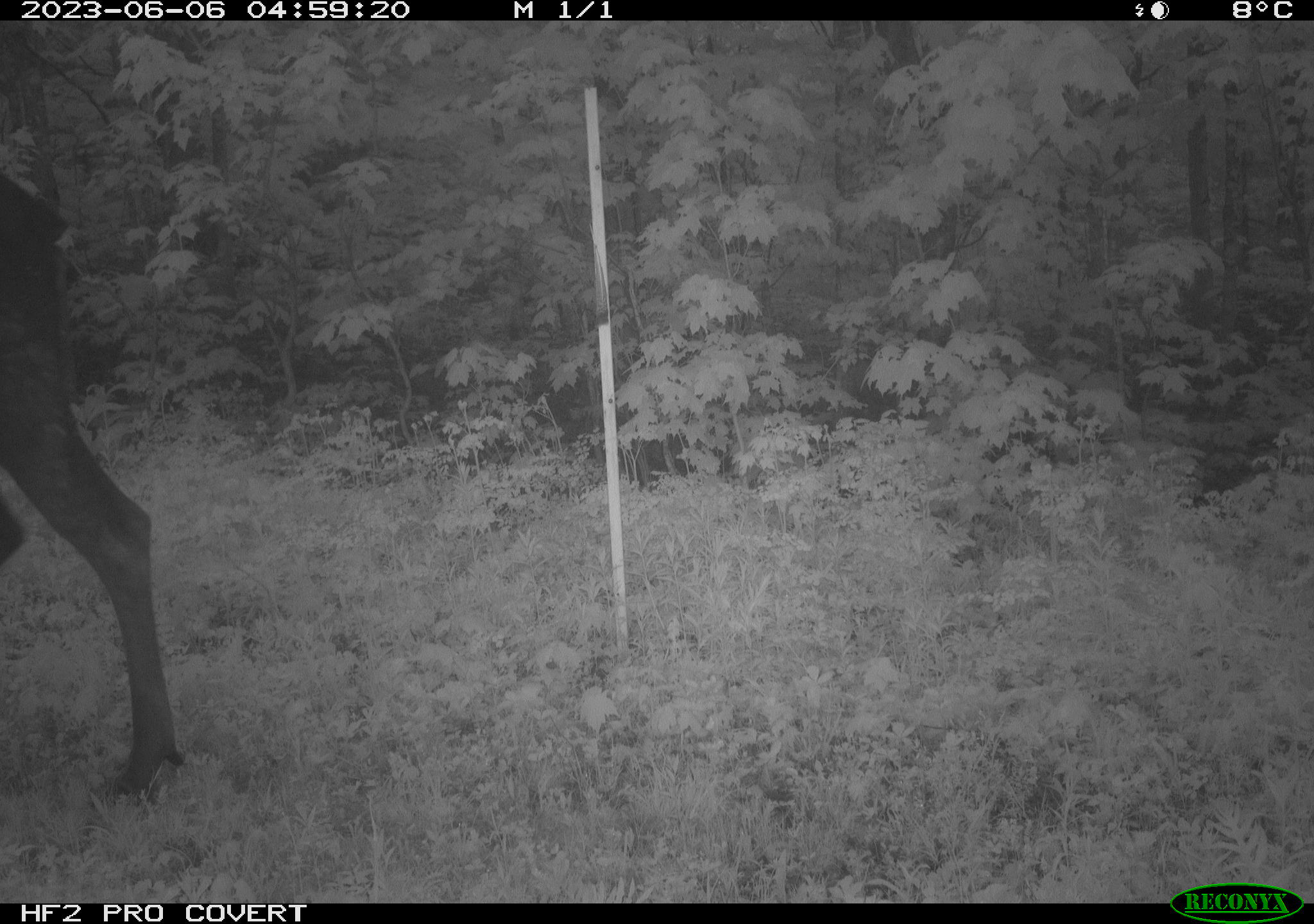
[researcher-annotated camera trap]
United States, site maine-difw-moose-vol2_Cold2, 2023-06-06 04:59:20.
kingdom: Animalia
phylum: Chordata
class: Mammalia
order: Artiodactyla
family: Cervidae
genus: Alces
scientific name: Alces alces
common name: moose